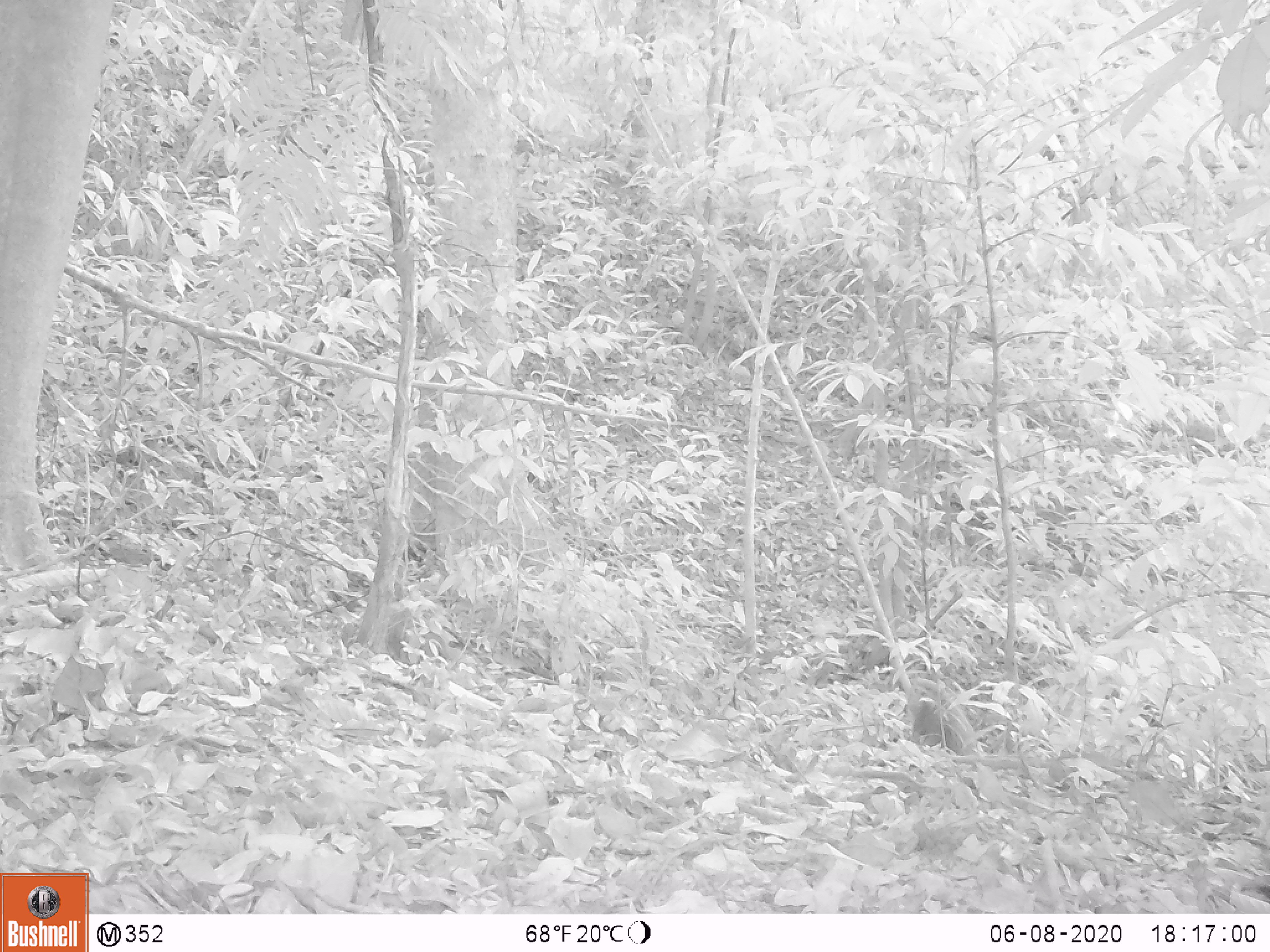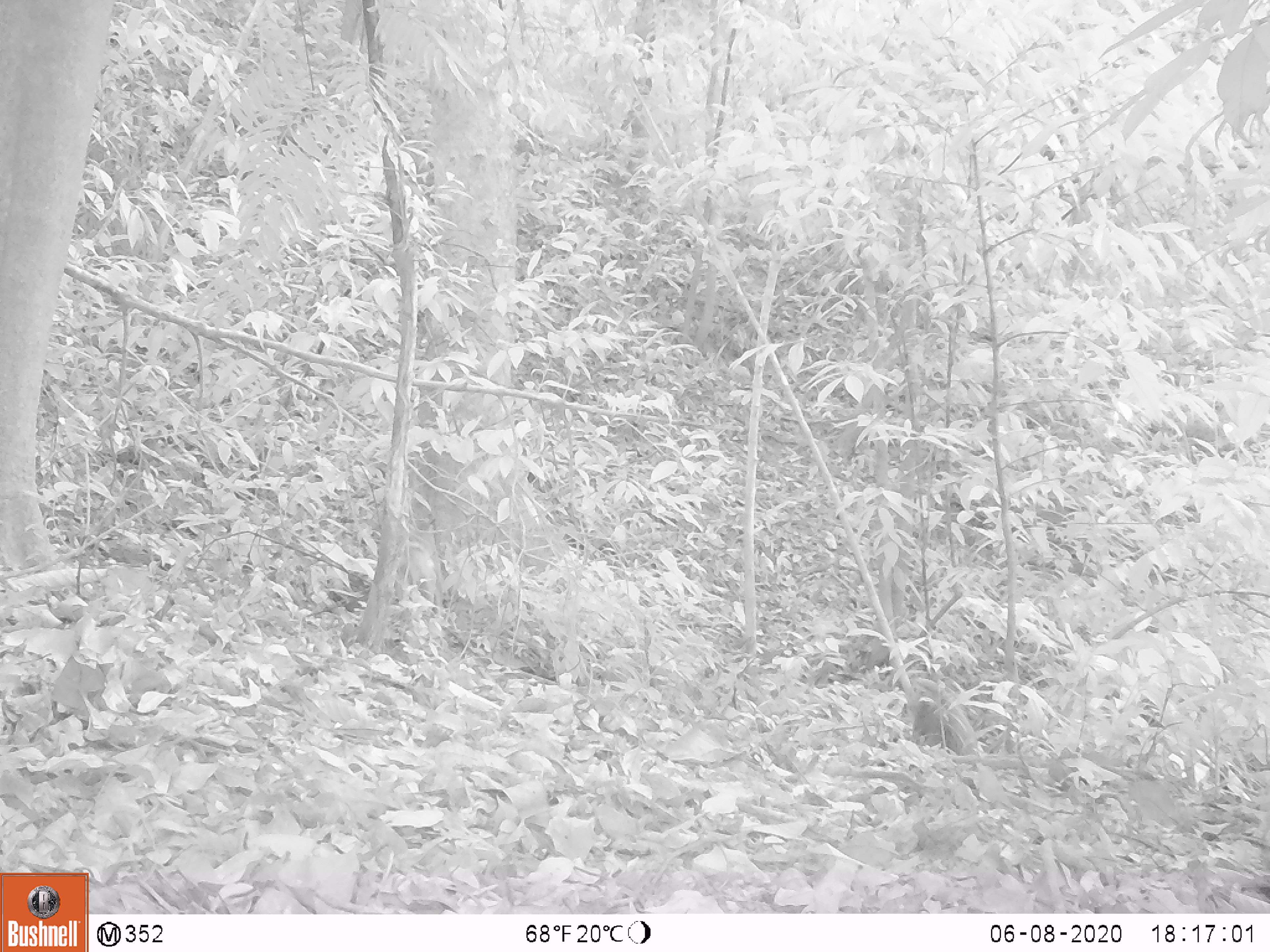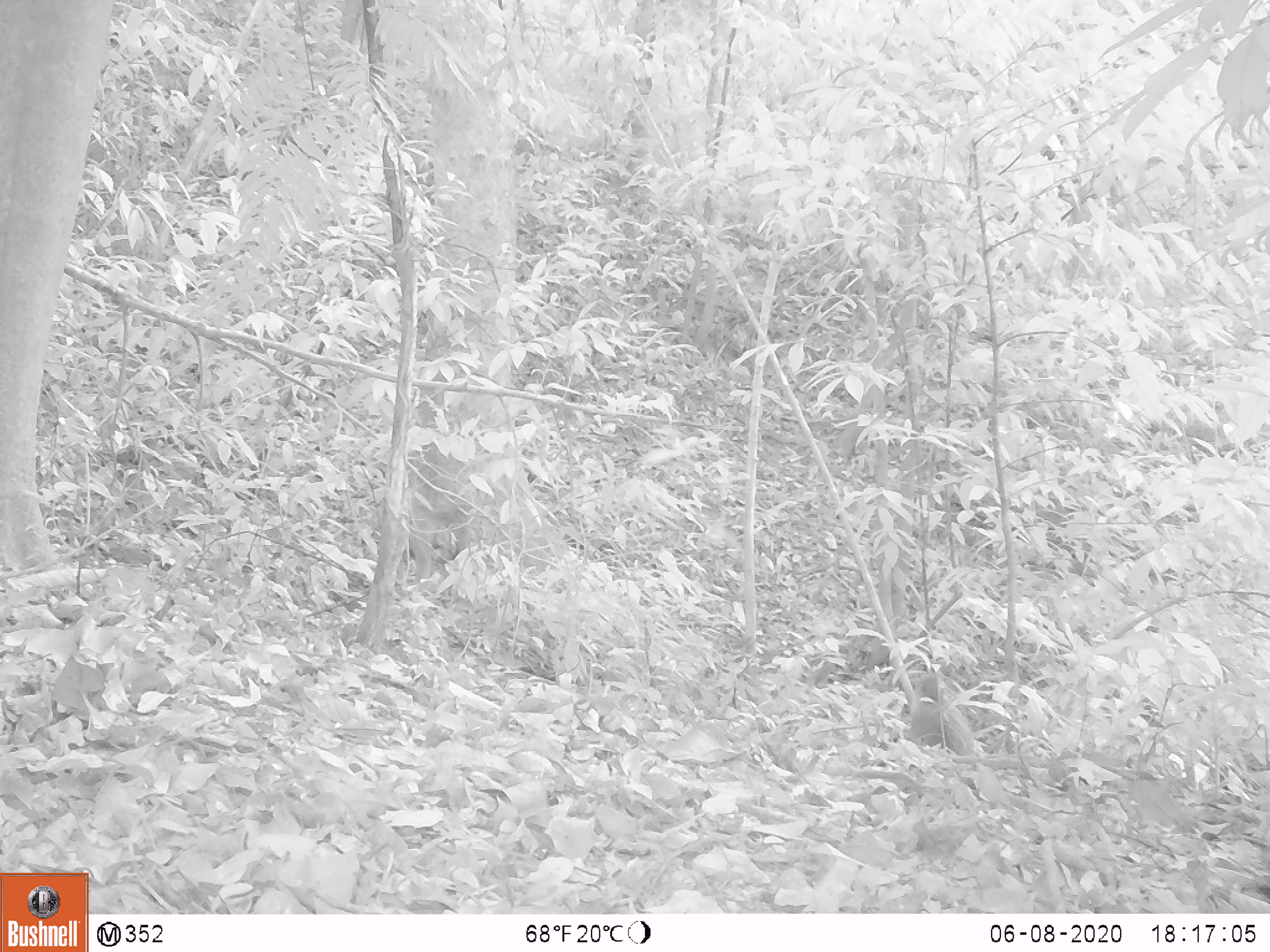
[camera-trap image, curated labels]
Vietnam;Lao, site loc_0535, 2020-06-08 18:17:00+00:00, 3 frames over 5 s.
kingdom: Animalia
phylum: Chordata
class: Mammalia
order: Primates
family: Cercopithecidae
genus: Macaca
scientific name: Macaca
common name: macaques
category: assam or rhesus macaque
Assam or rhesus macaque (macaques) (Macaca). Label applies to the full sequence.